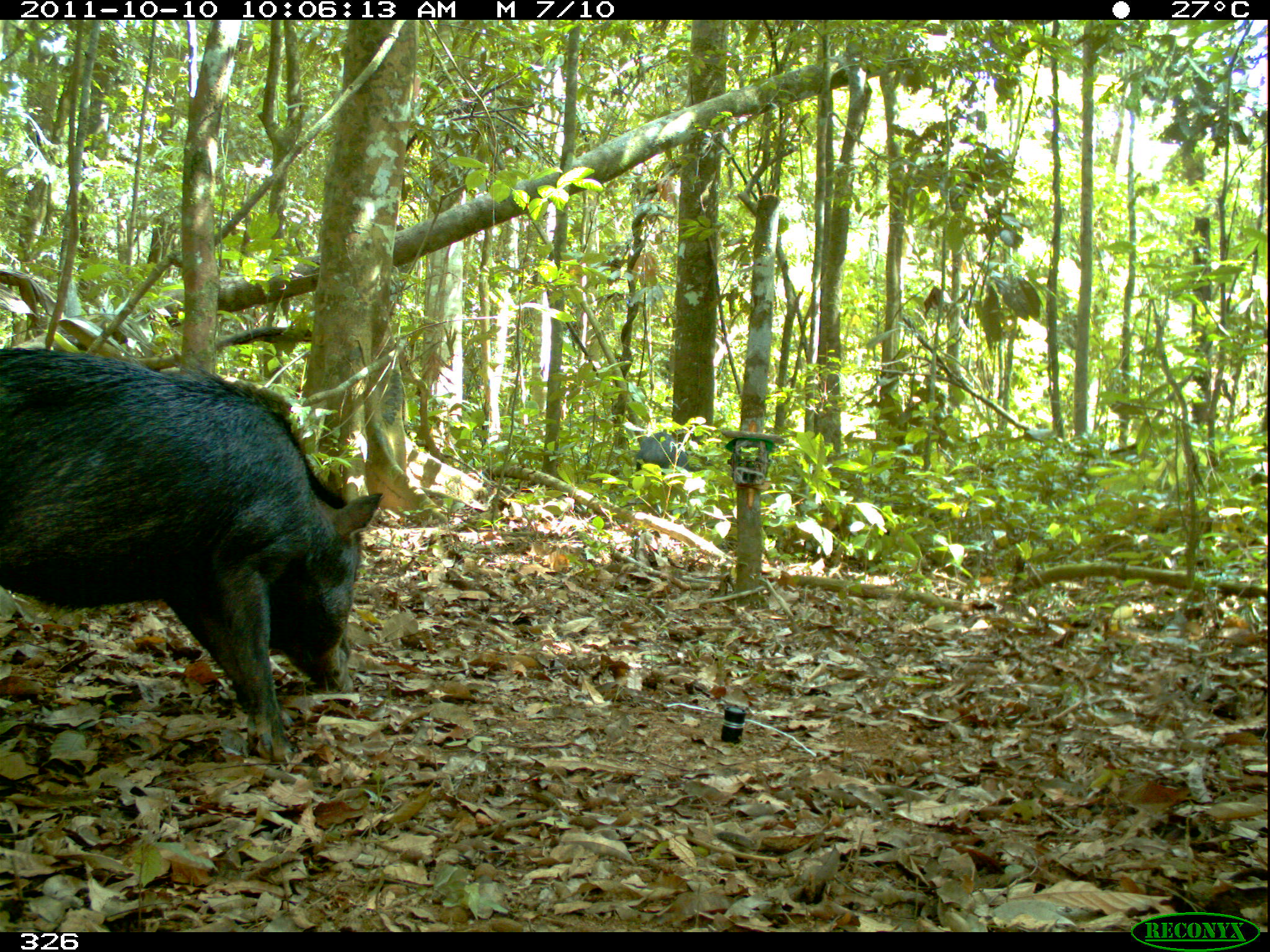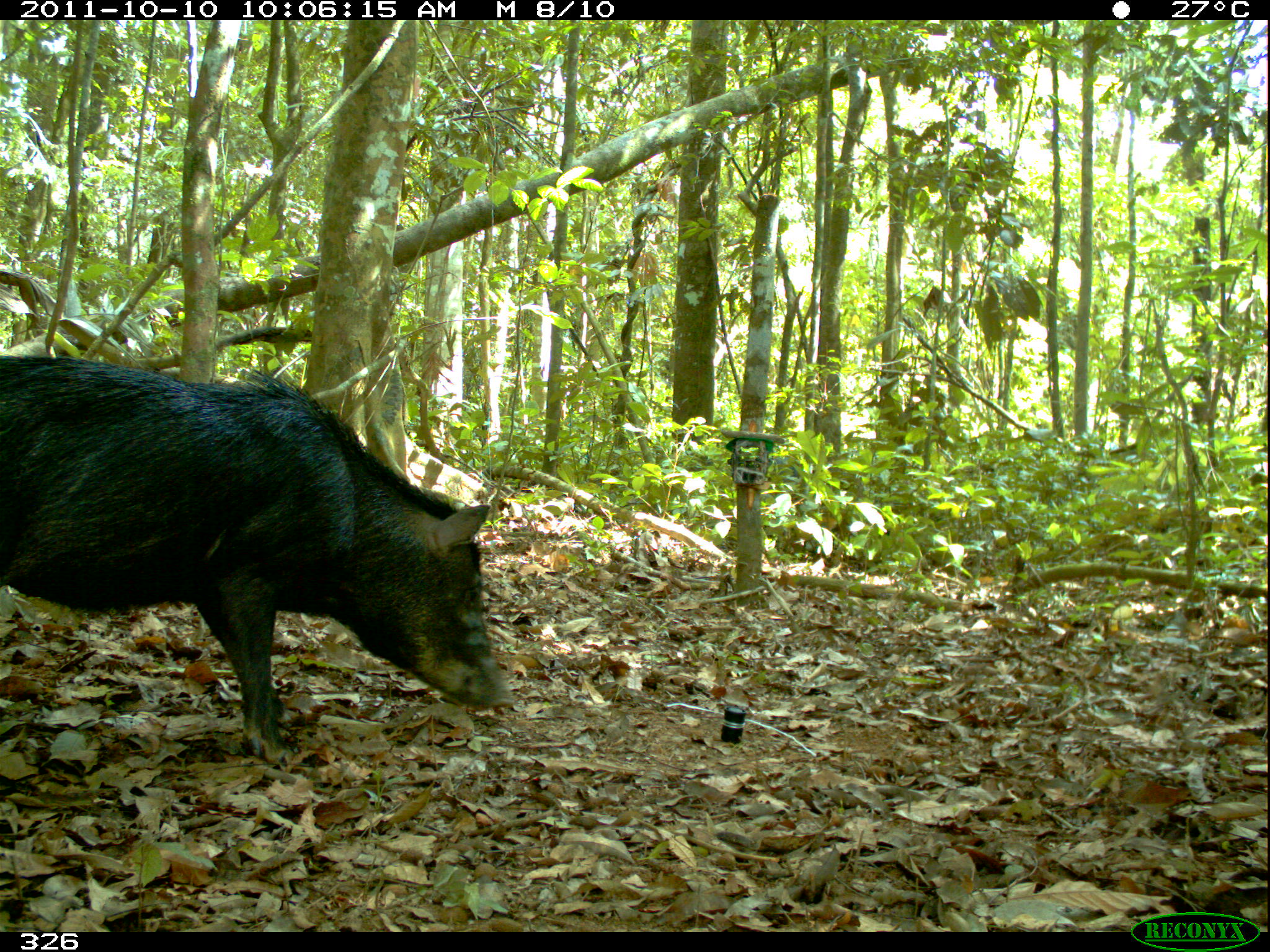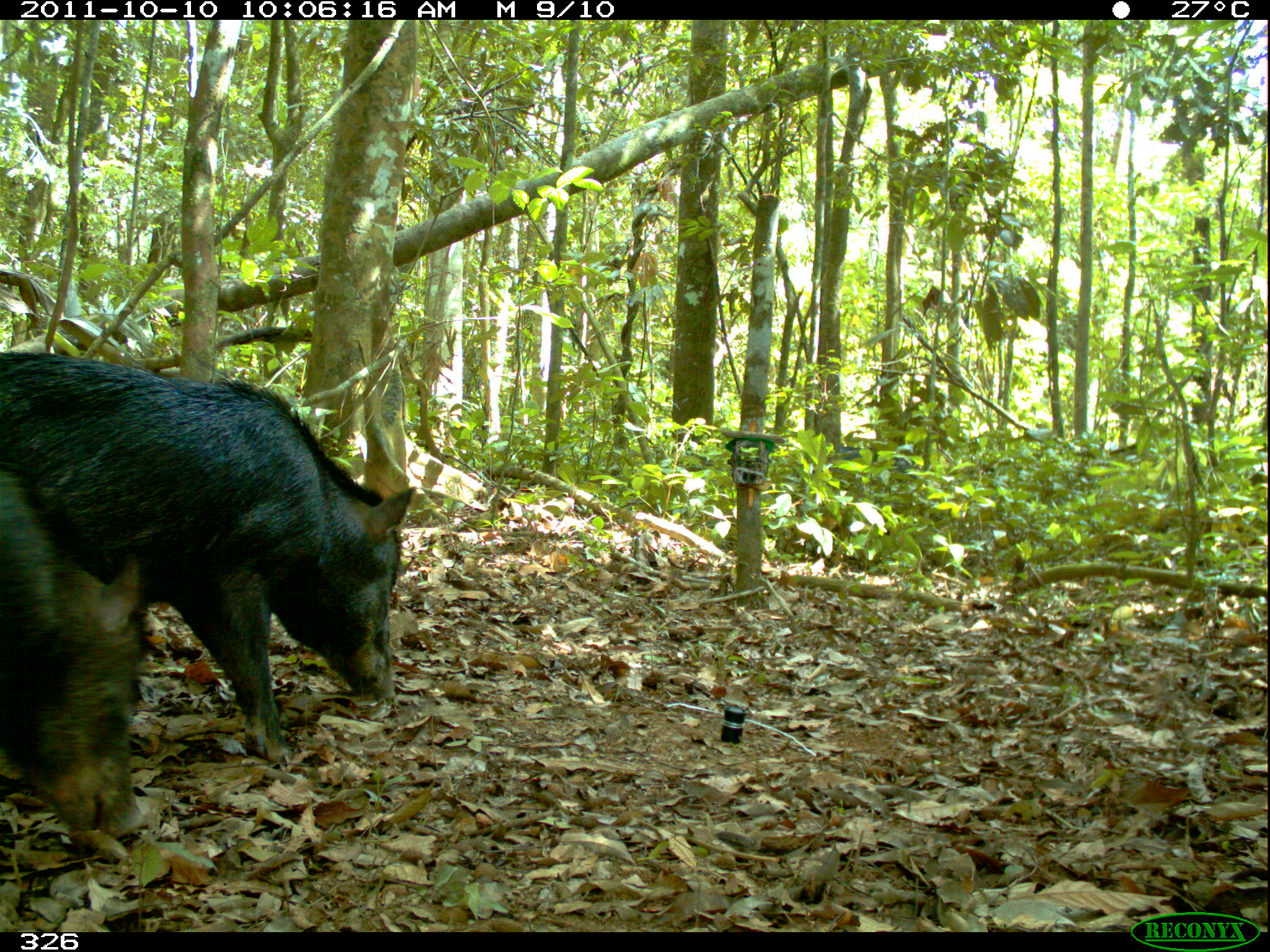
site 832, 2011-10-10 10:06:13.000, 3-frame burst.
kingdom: Animalia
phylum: Chordata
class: Mammalia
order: Artiodactyla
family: Tayassuidae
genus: Tayassu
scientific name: Tayassu pecari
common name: white-lipped peccary